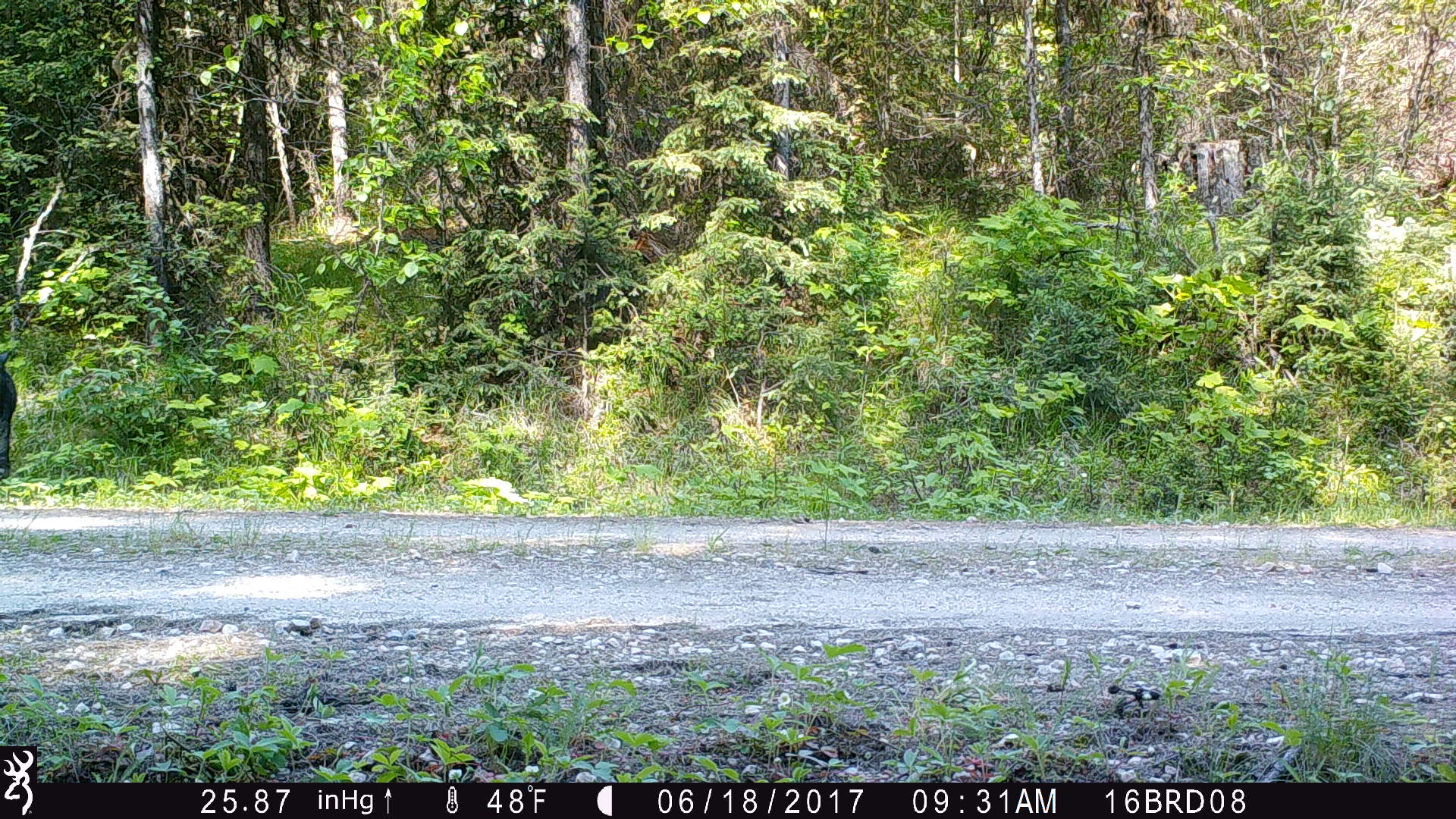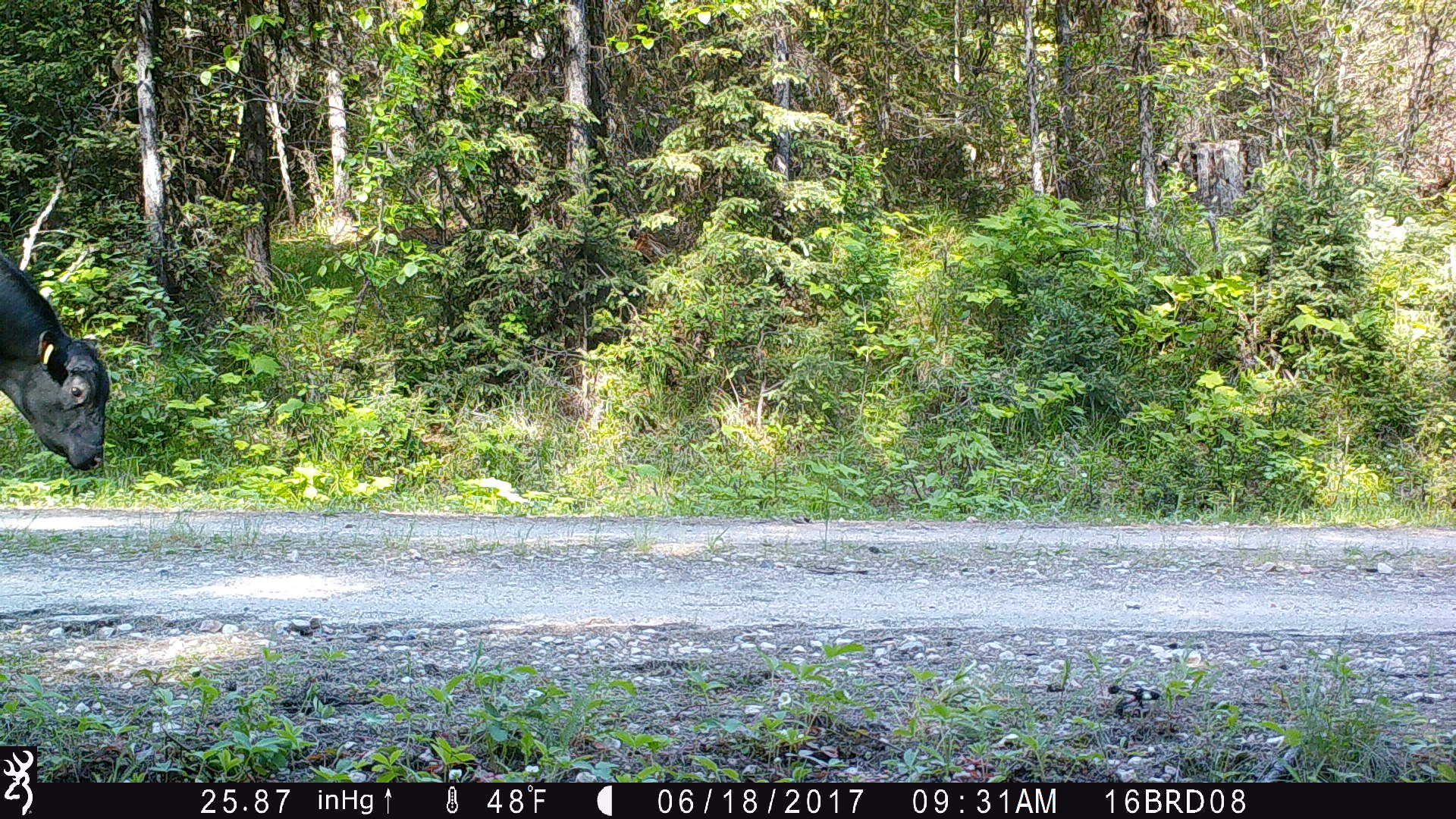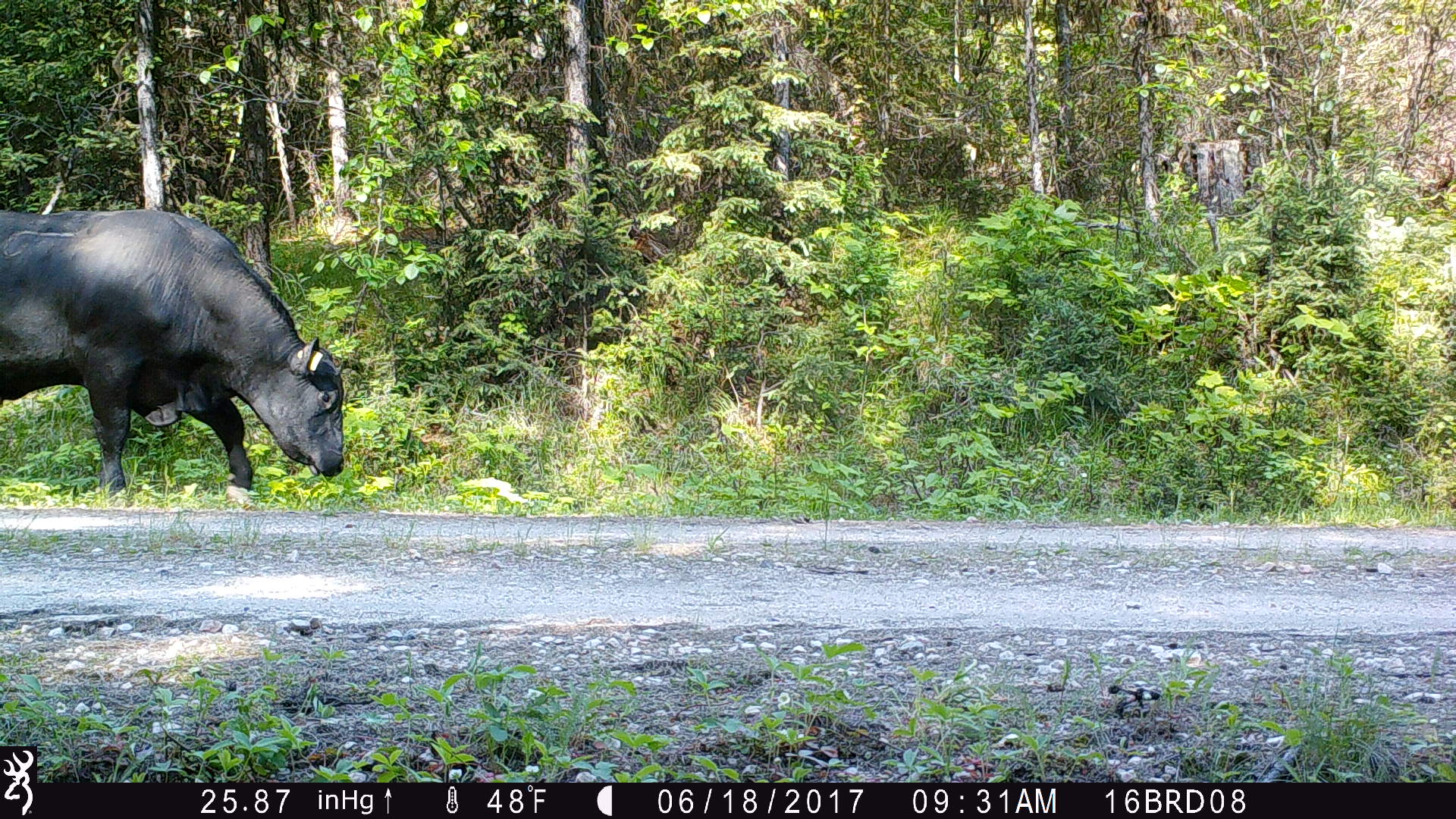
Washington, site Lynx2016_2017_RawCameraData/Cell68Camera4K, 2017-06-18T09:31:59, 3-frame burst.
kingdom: Animalia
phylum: Chordata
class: Mammalia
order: Artiodactyla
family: Bovidae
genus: Bos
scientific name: Bos taurus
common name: domestic cattle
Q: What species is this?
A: Domestic cattle (Bos taurus).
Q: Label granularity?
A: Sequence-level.